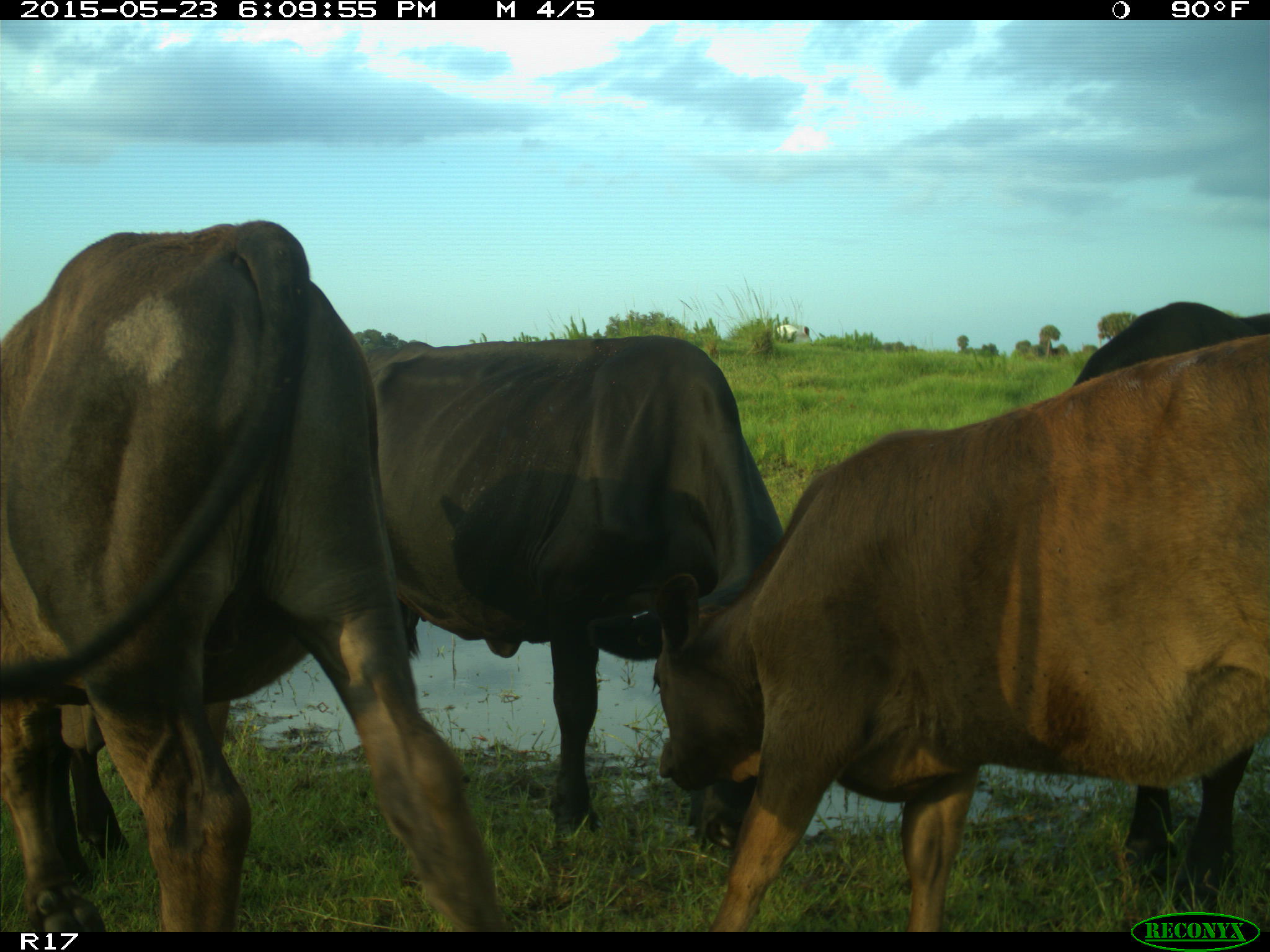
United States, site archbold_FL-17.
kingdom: Animalia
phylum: Chordata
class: Mammalia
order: Artiodactyla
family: Bovidae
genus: Bos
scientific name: Bos taurus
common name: domestic cow